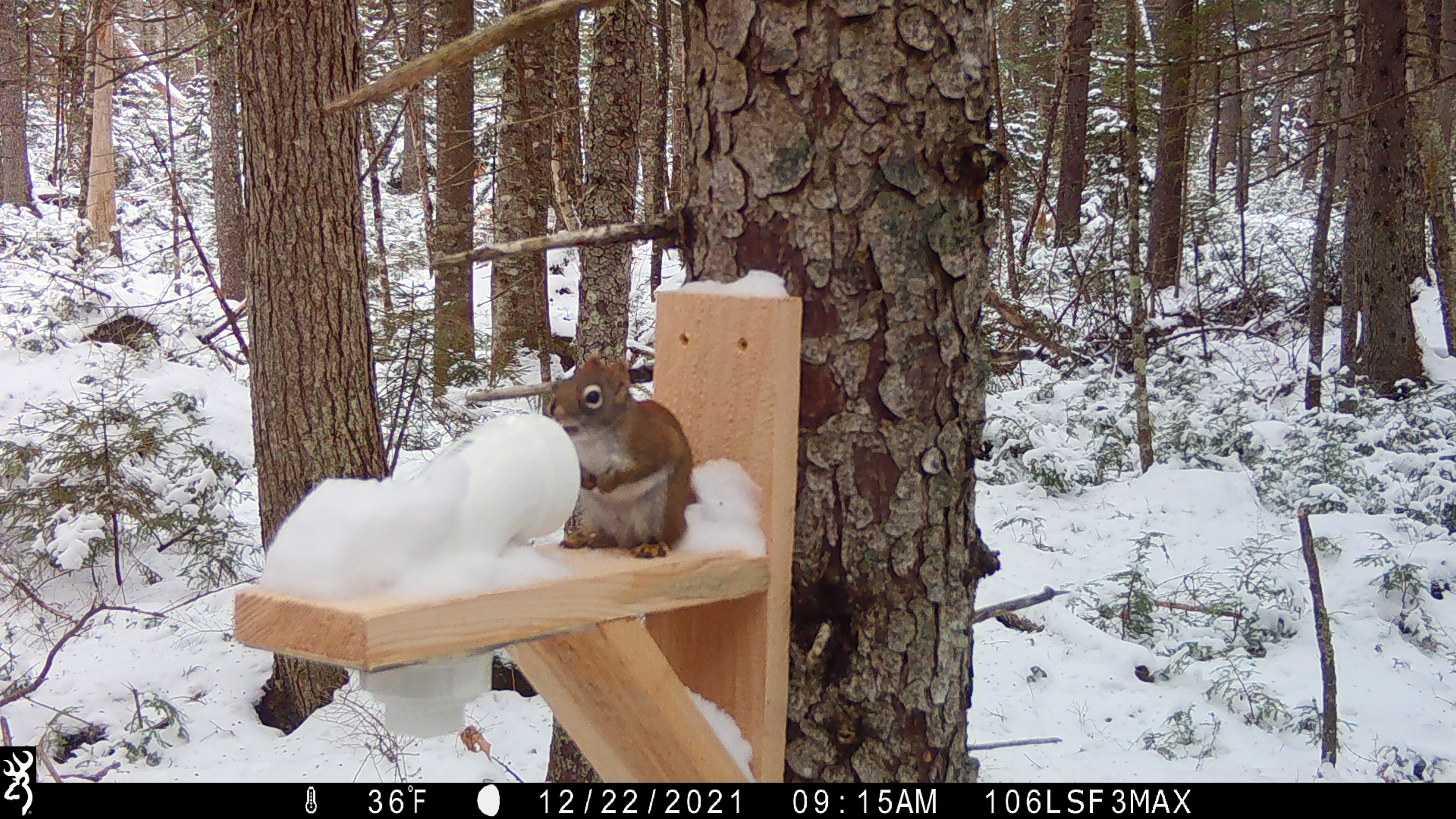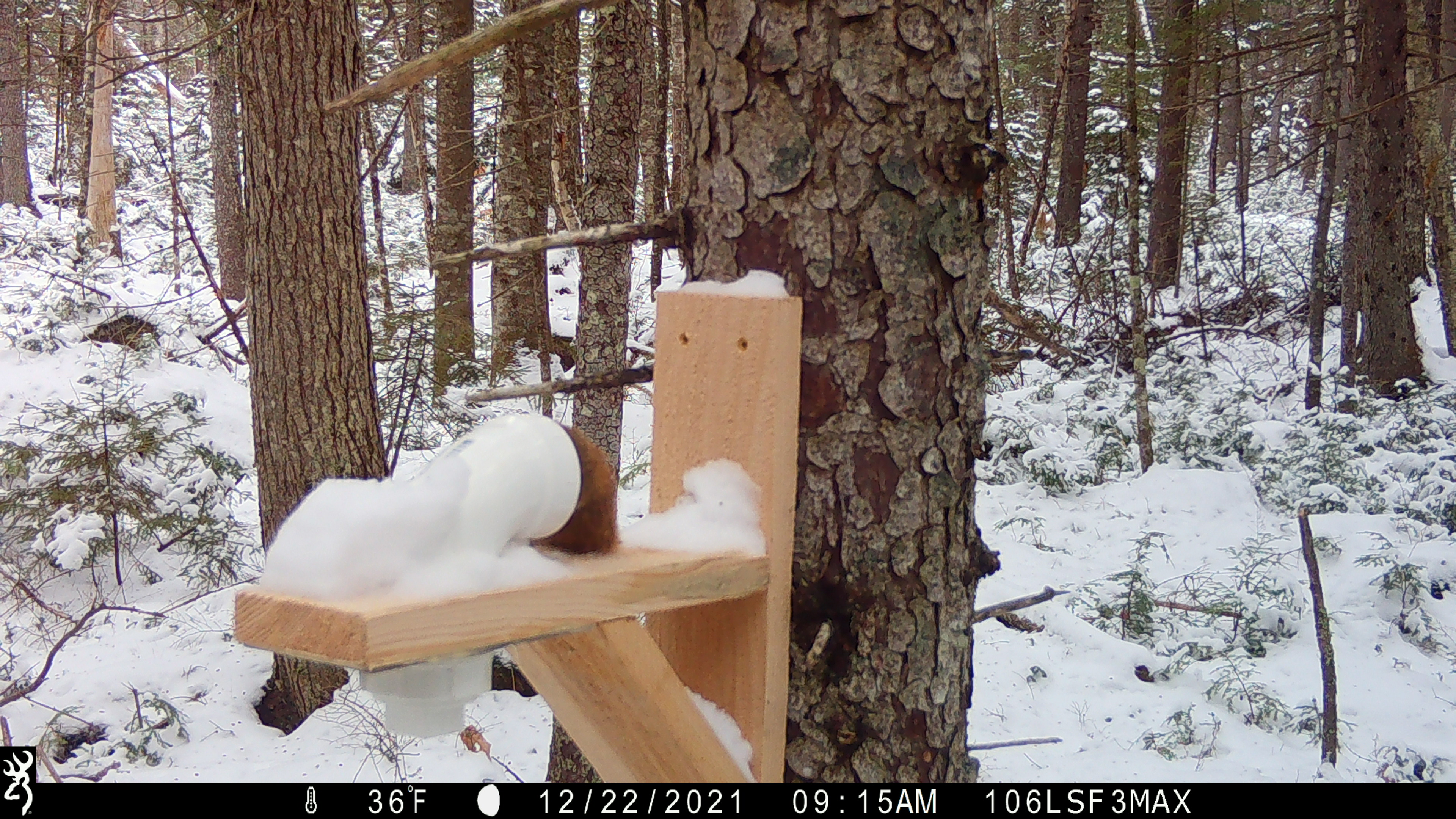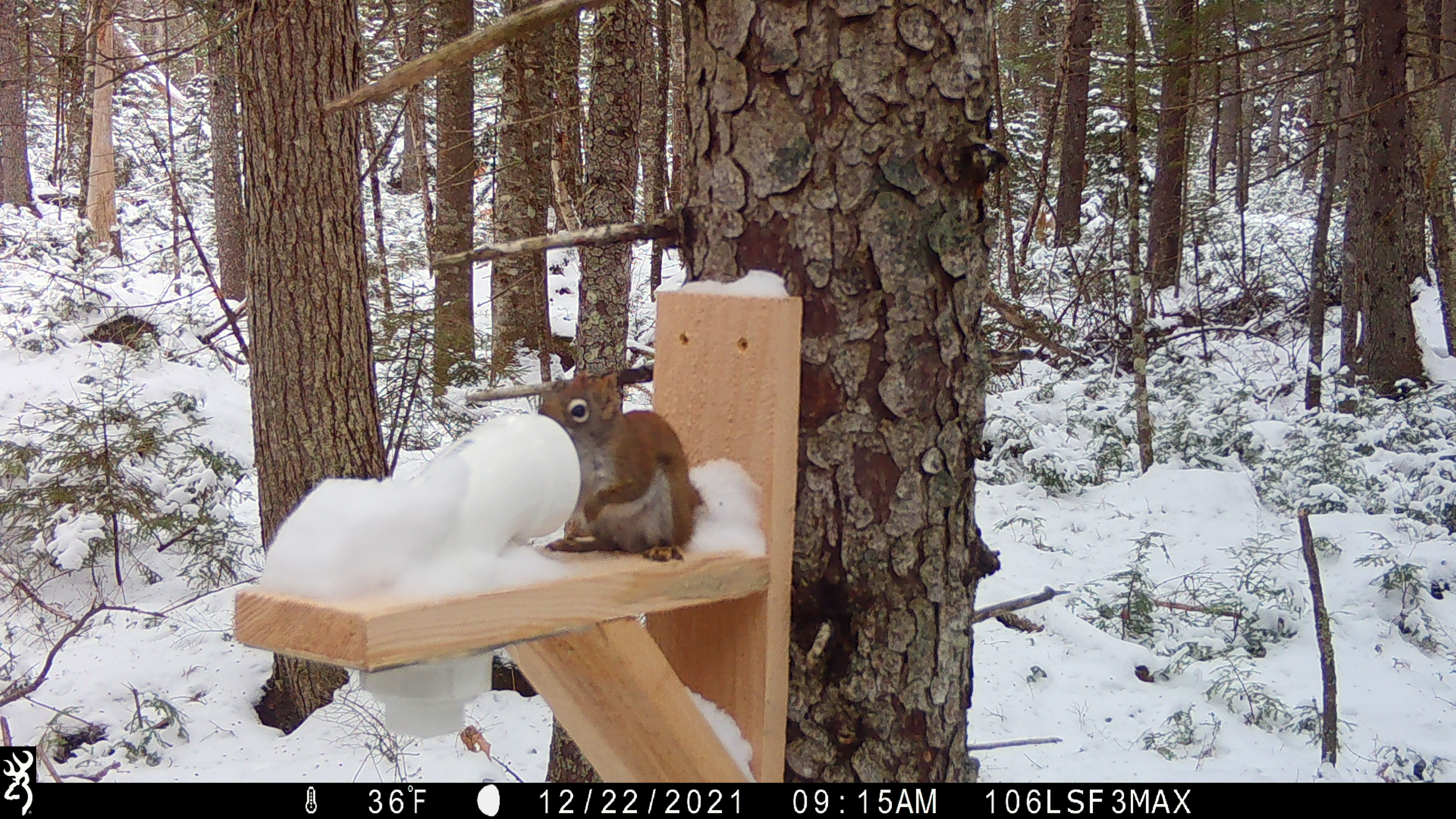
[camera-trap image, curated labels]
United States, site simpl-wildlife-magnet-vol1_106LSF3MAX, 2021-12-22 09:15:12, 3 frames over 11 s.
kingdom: Animalia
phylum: Chordata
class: Mammalia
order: Rodentia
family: Sciuridae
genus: Tamiasciurus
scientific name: Tamiasciurus hudsonicus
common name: red squirrel